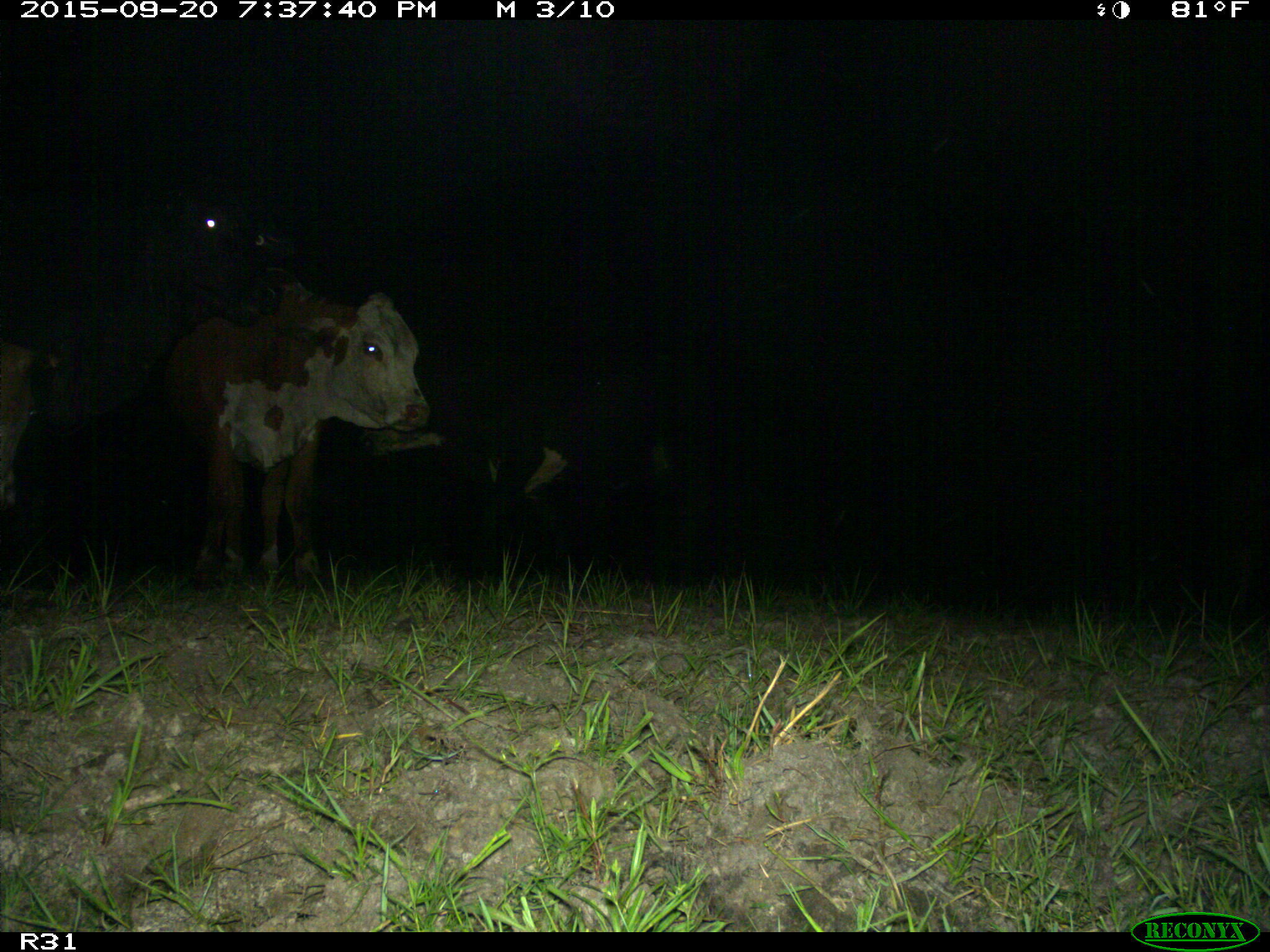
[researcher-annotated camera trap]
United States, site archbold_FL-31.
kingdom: Animalia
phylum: Chordata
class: Mammalia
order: Artiodactyla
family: Bovidae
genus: Bos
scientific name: Bos taurus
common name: domestic cow